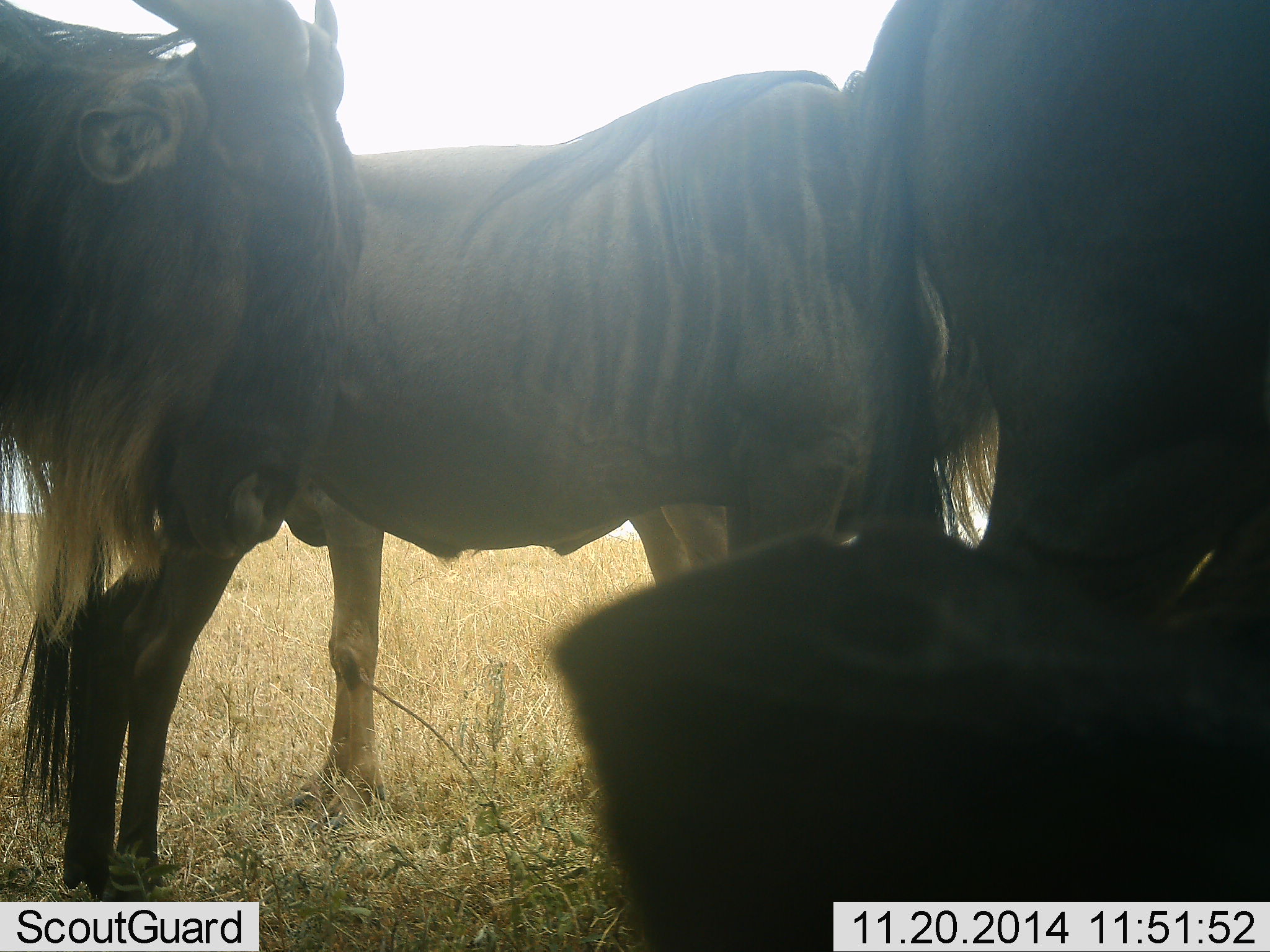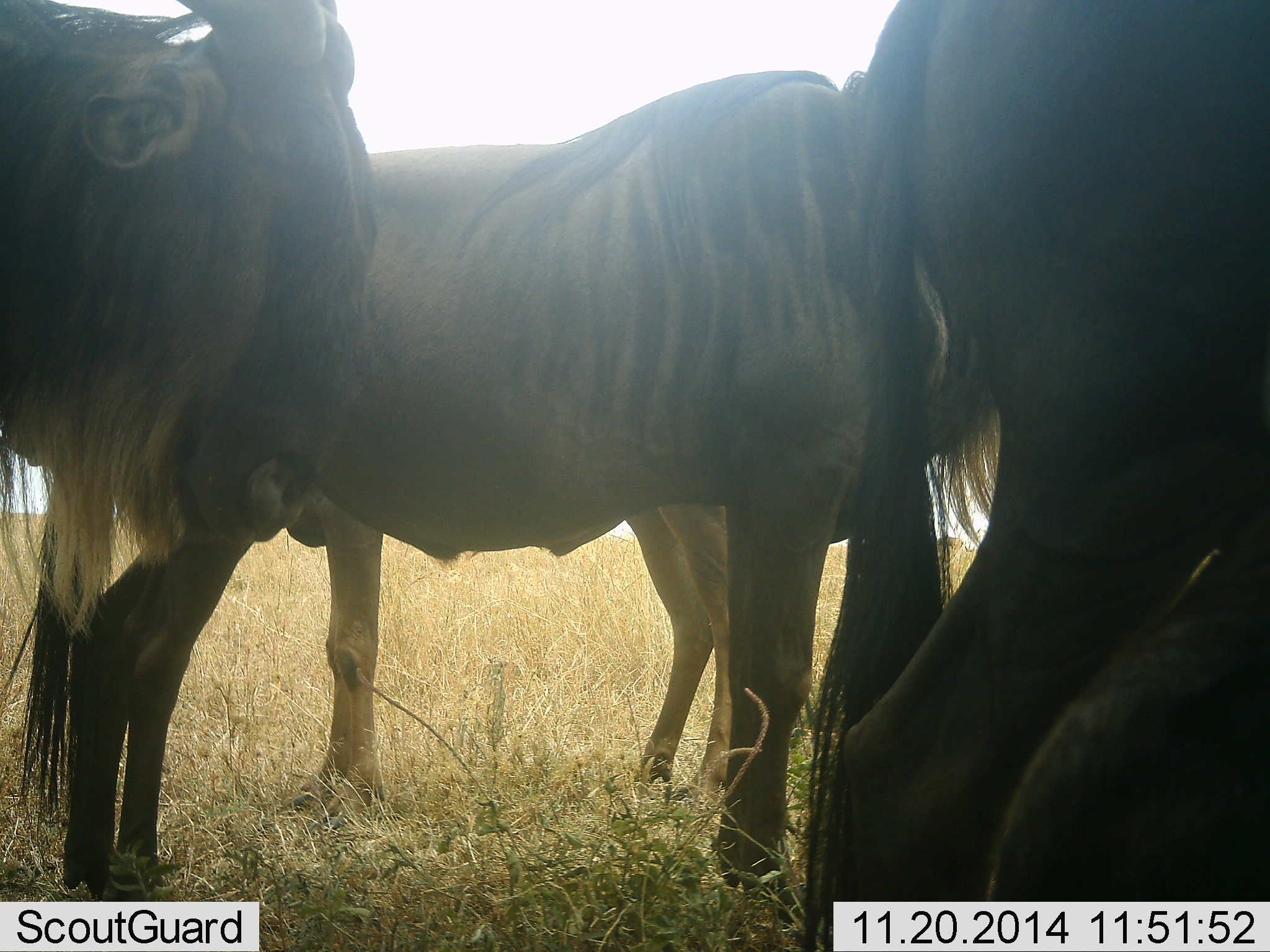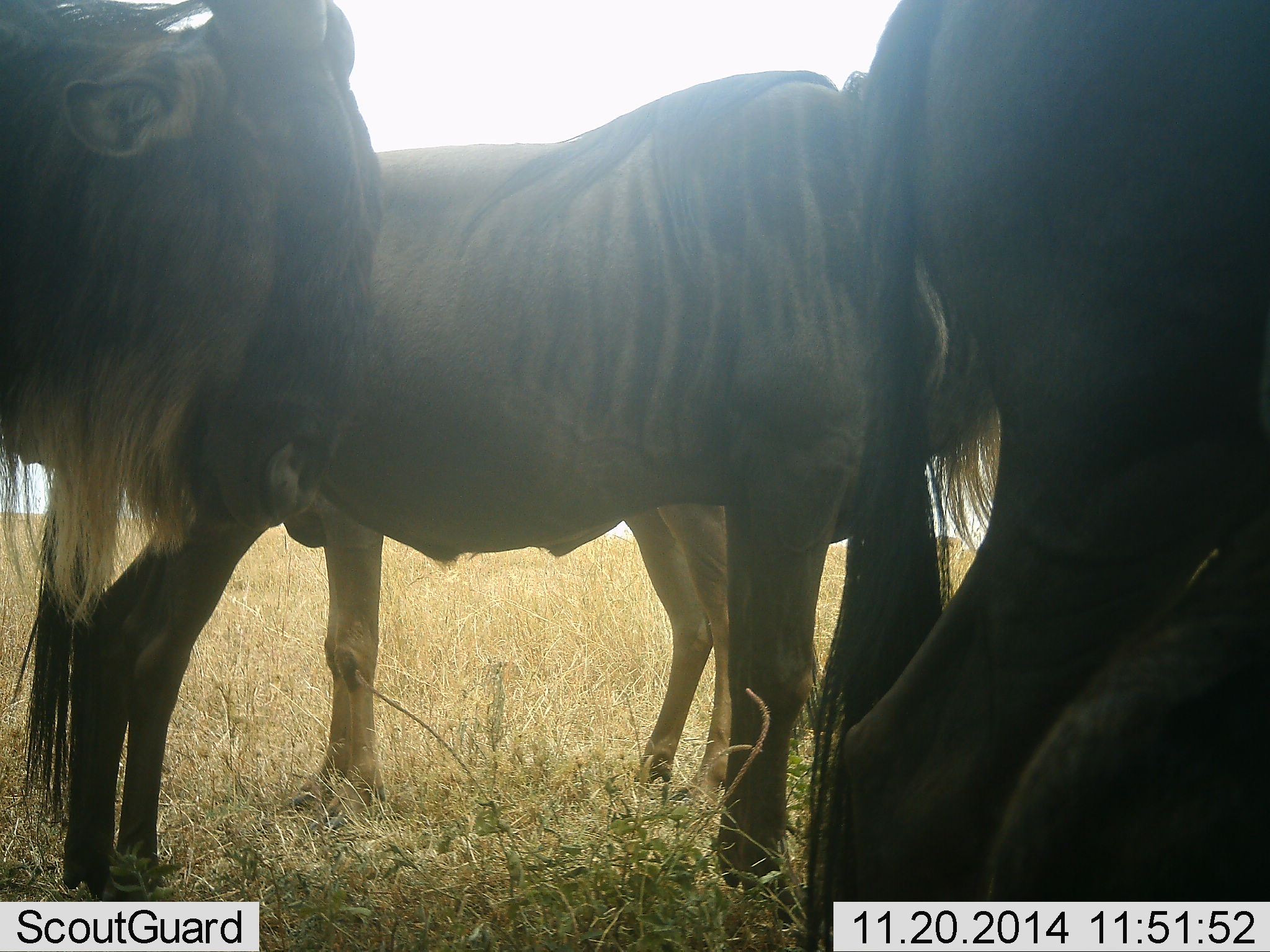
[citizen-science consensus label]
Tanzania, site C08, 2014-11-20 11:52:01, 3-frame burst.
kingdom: Animalia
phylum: Chordata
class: Mammalia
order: Artiodactyla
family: Bovidae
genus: Connochaetes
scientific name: Connochaetes taurinus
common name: blue wildebeest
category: wildebeest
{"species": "wildebeest (blue wildebeest) (Connochaetes taurinus)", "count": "5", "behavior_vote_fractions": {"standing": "90%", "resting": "60%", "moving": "0%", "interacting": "10%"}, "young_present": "0%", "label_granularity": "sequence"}